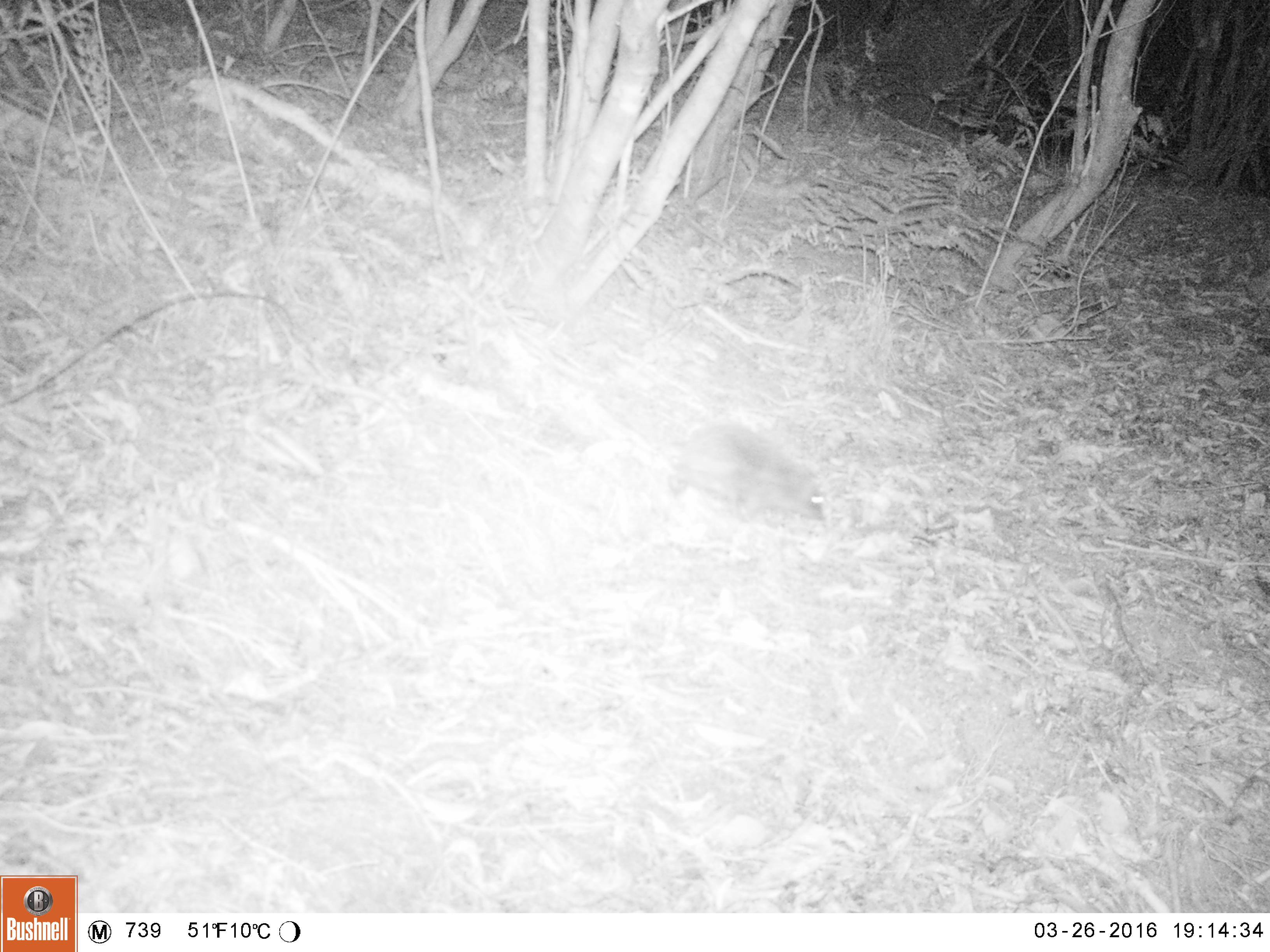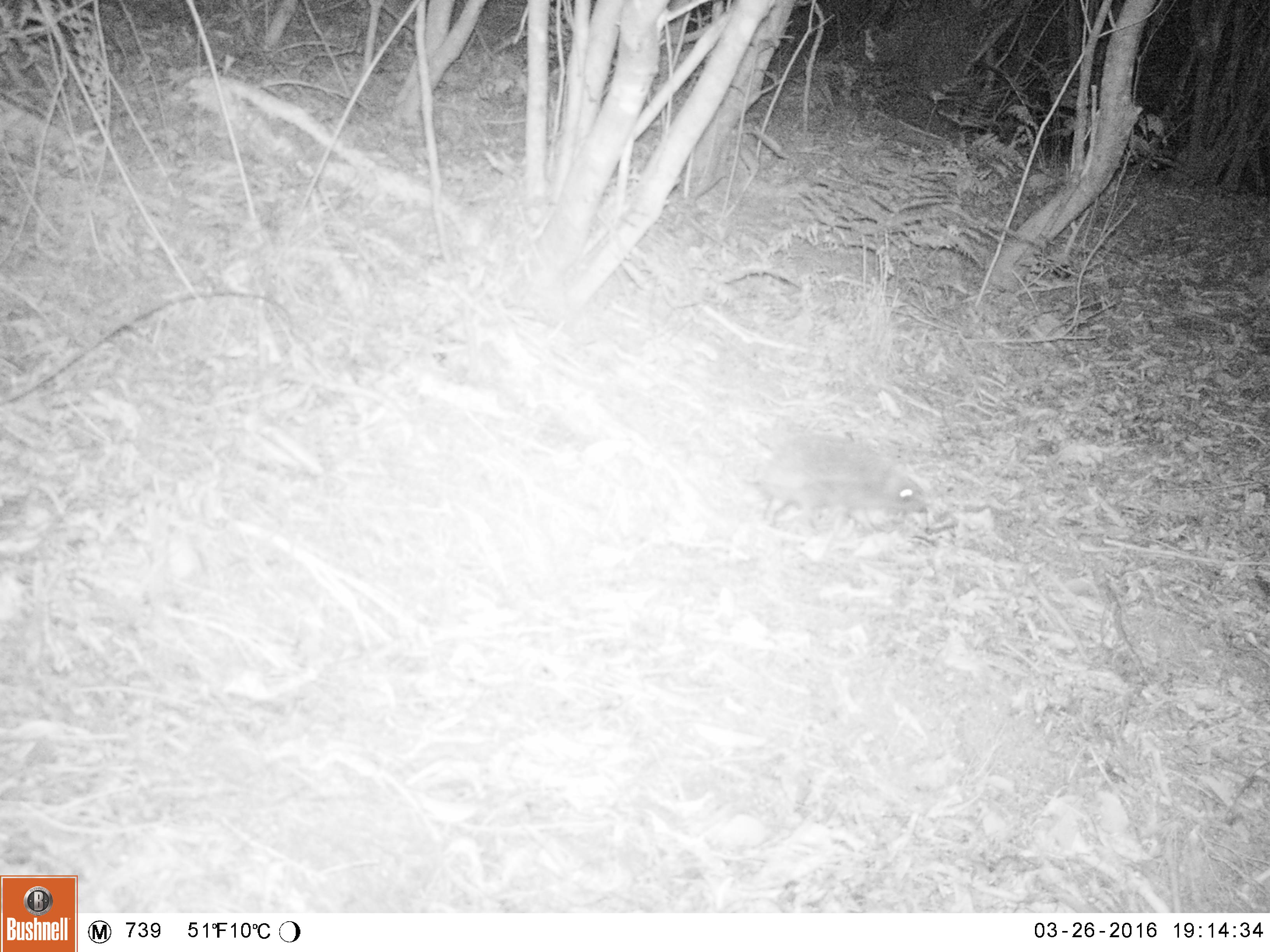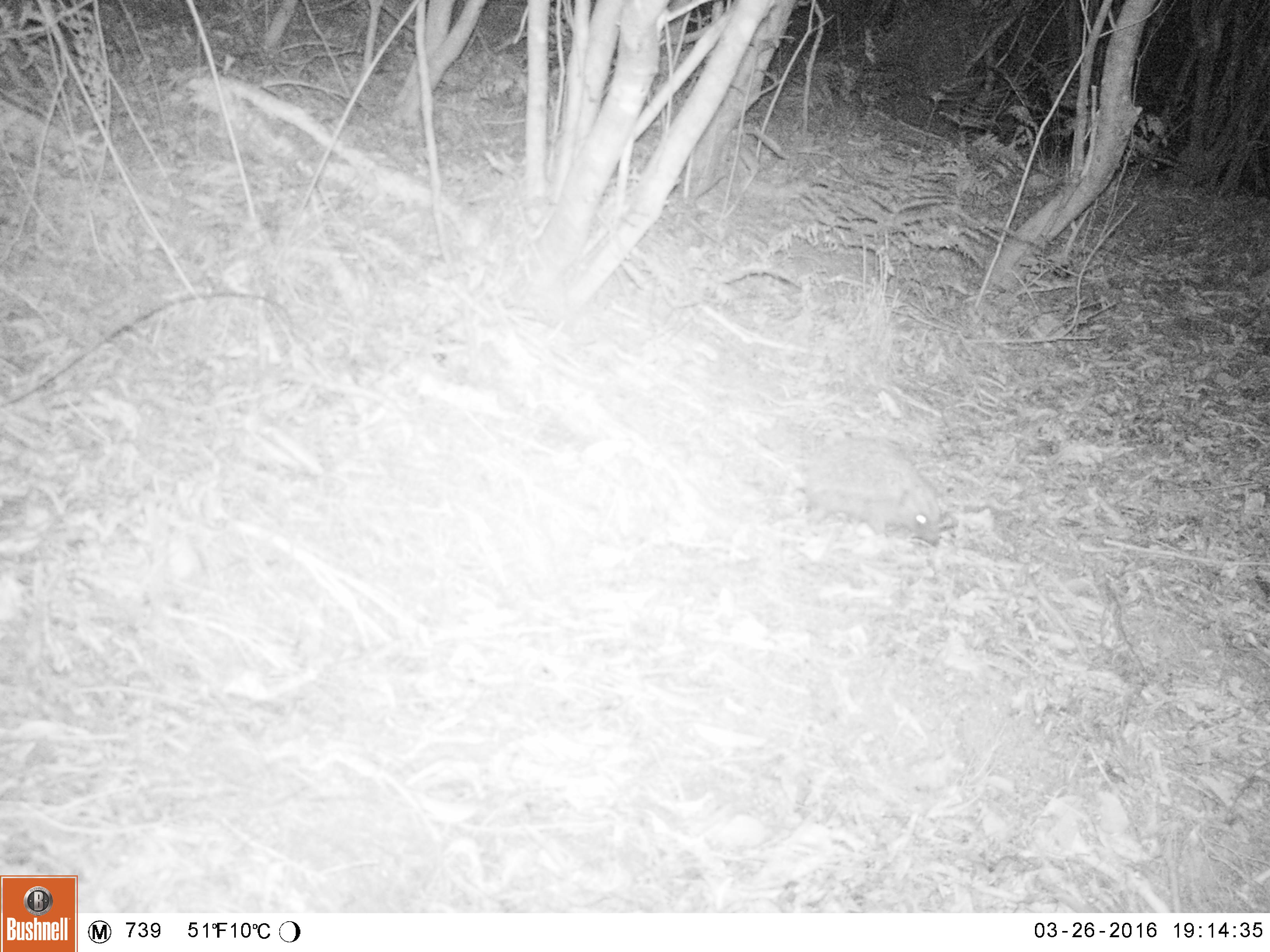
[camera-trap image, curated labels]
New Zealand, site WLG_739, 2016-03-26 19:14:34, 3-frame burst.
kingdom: Animalia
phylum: Chordata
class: Mammalia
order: Eulipotyphla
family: Erinaceidae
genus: Erinaceus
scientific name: Erinaceus europaeus europaeus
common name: european hedgehog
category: hedgehog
Hedgehog (european hedgehog) (Erinaceus europaeus europaeus).